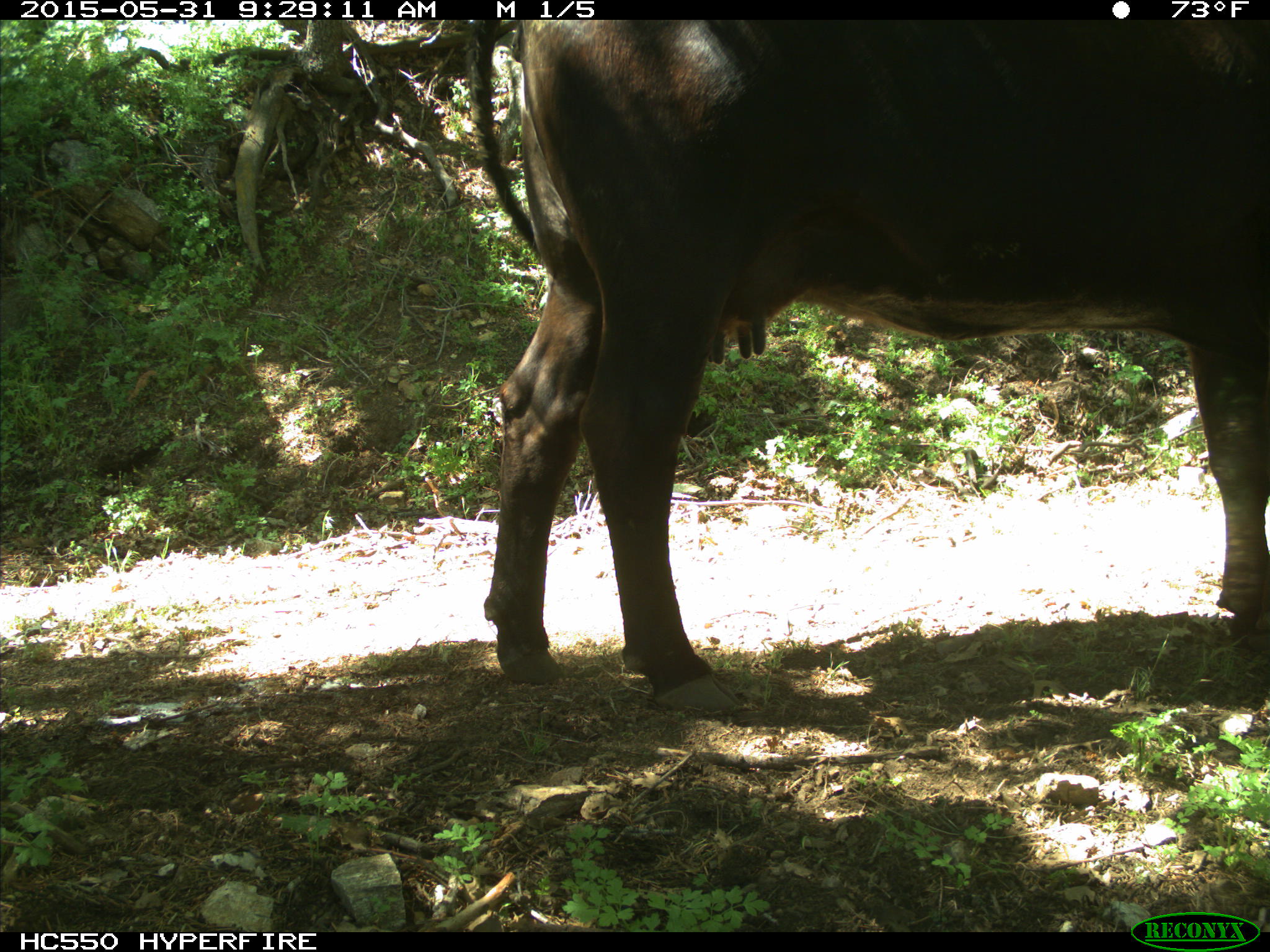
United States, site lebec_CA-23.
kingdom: Animalia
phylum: Chordata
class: Mammalia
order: Artiodactyla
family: Bovidae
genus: Bos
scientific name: Bos taurus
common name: domestic cow